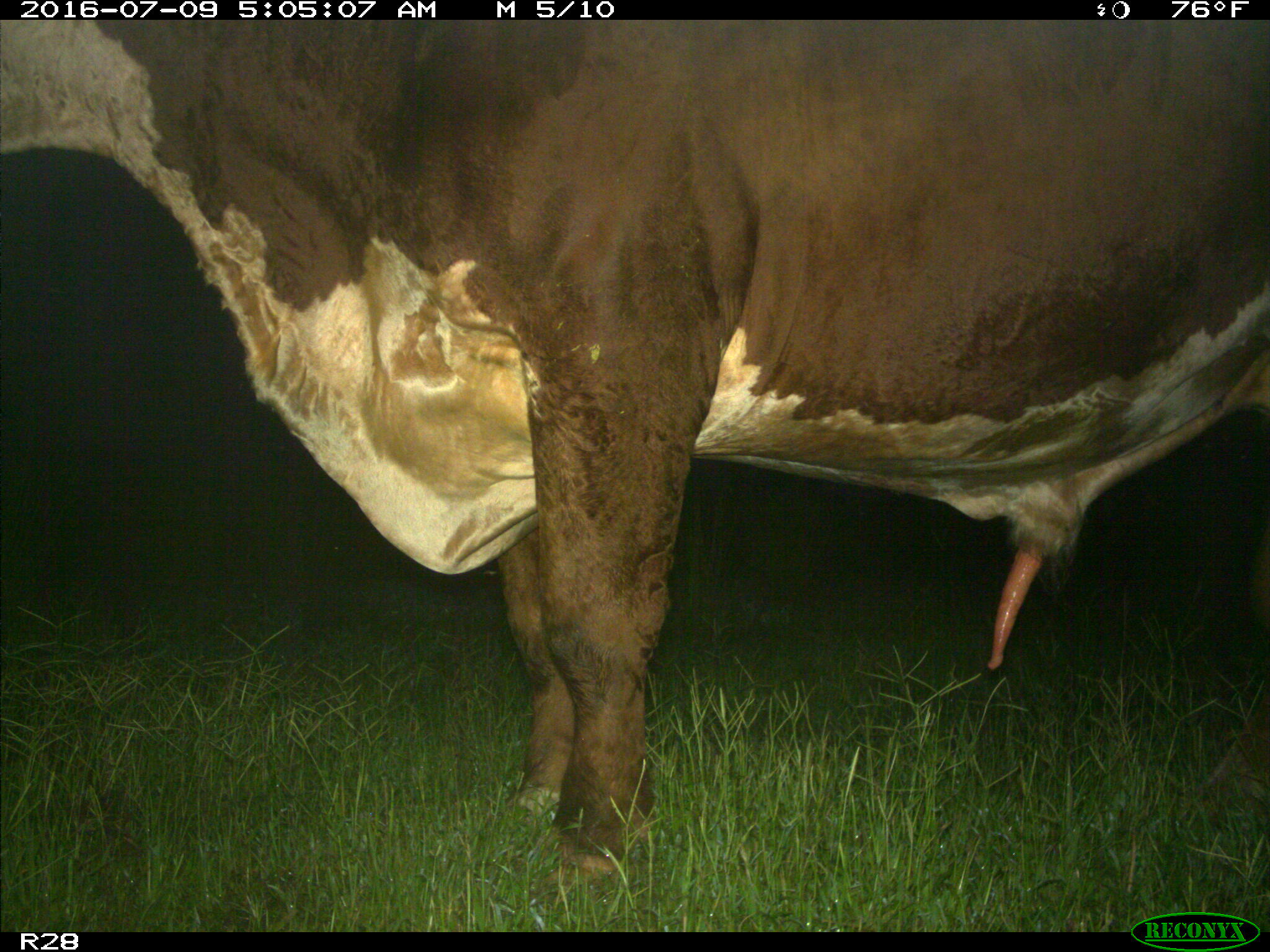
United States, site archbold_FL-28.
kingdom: Animalia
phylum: Chordata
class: Mammalia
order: Artiodactyla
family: Bovidae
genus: Bos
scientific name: Bos taurus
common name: domestic cow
Bos taurus (domestic cow).